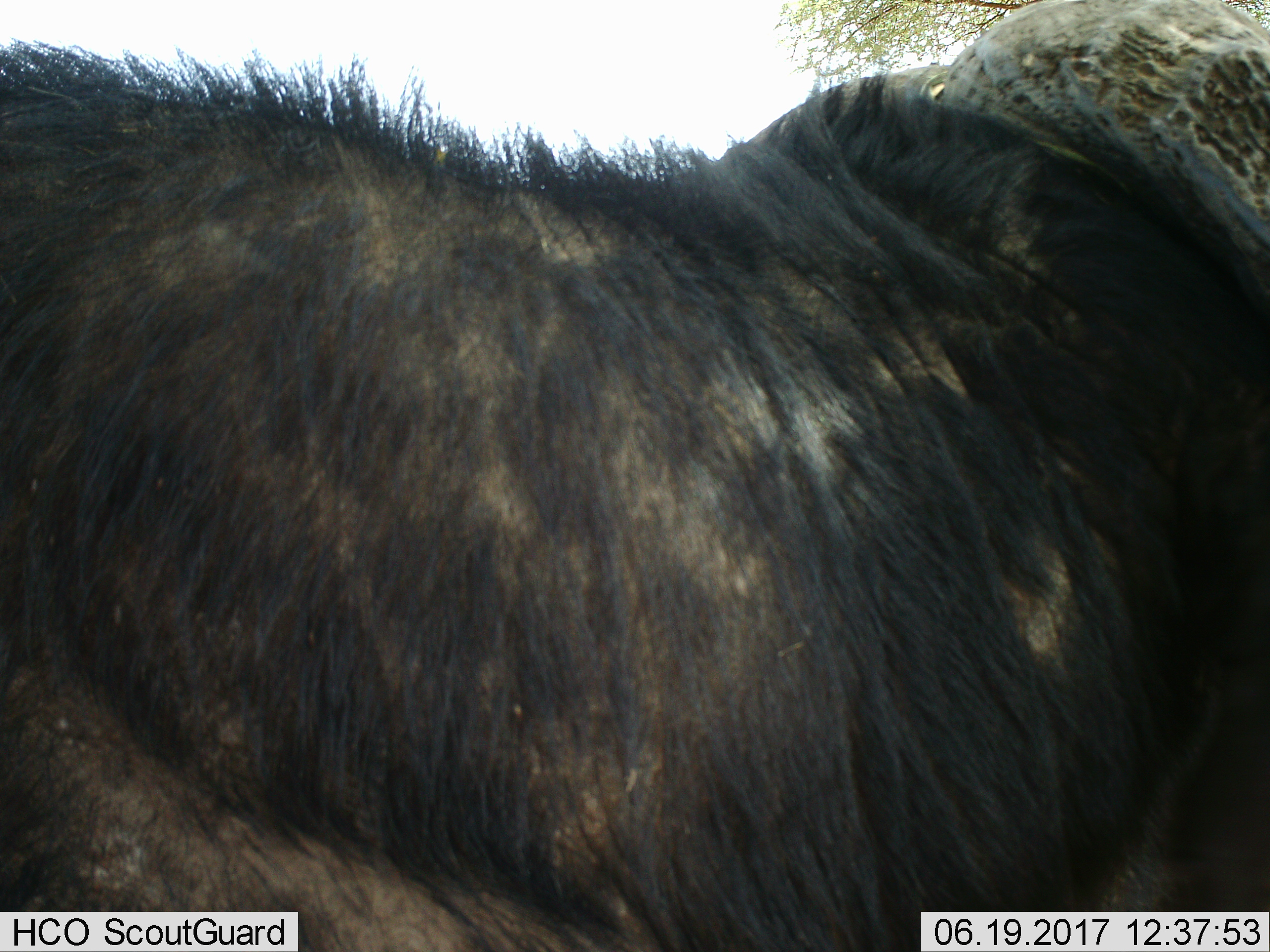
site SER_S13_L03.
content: unidentified animal